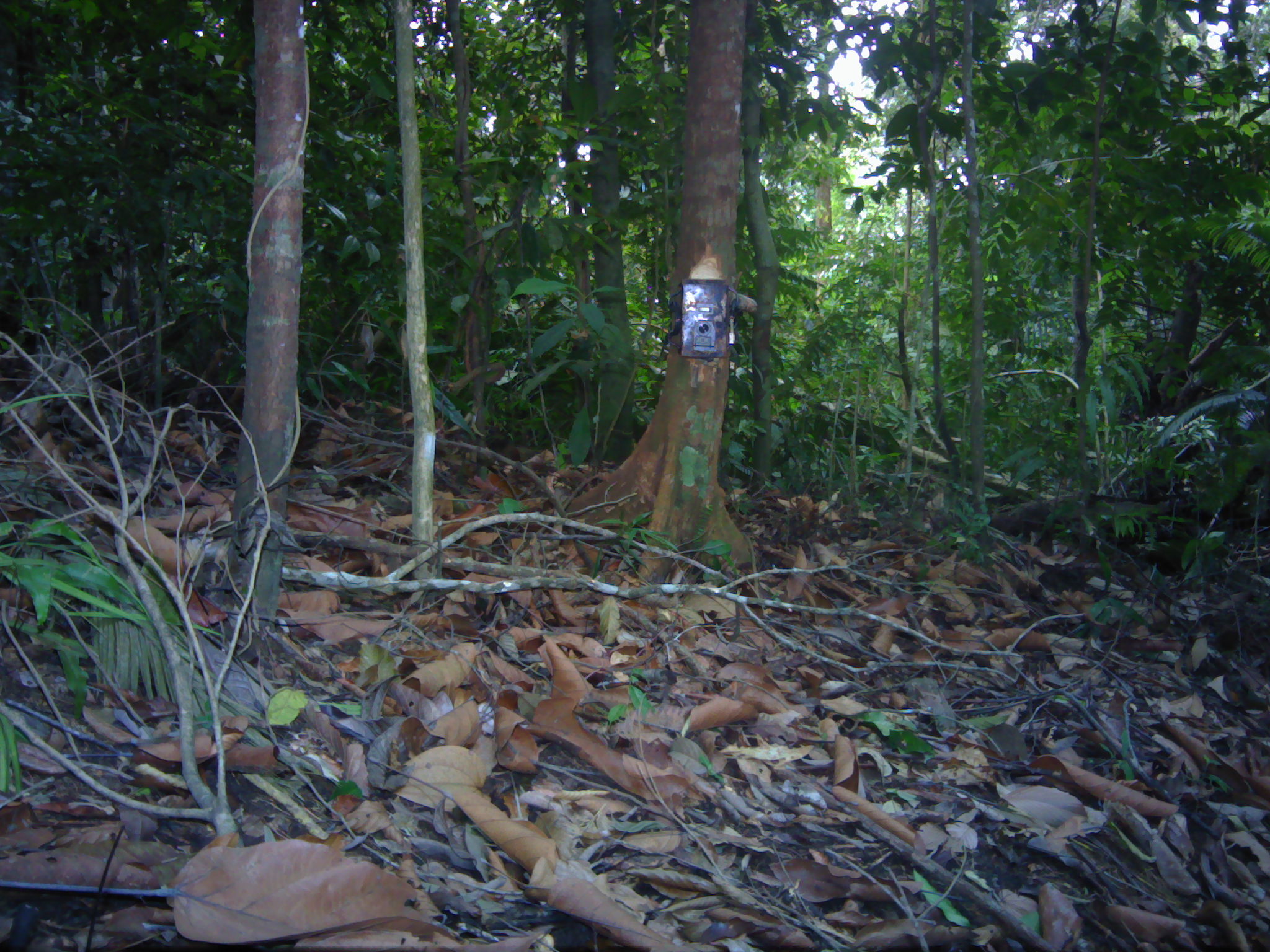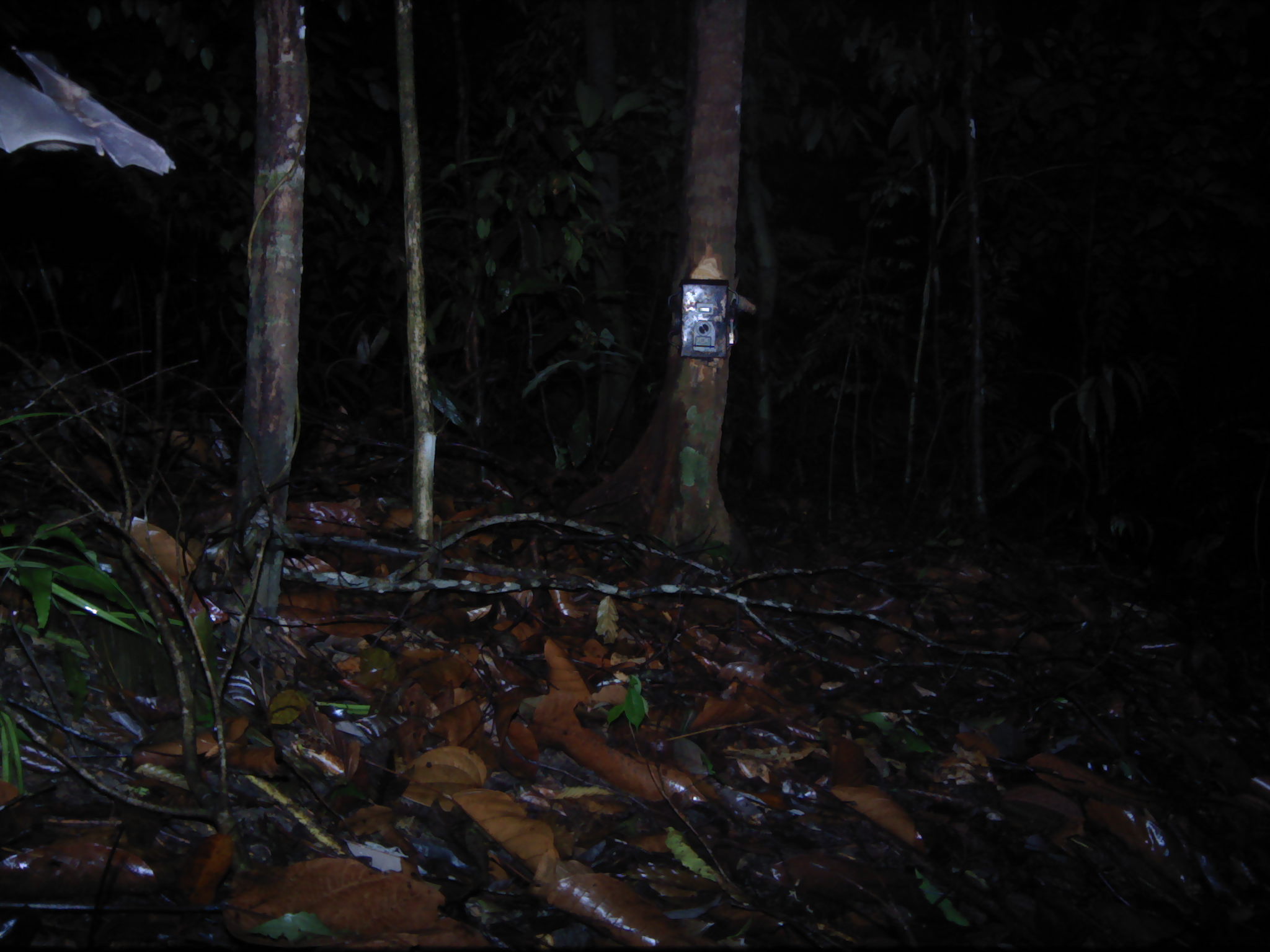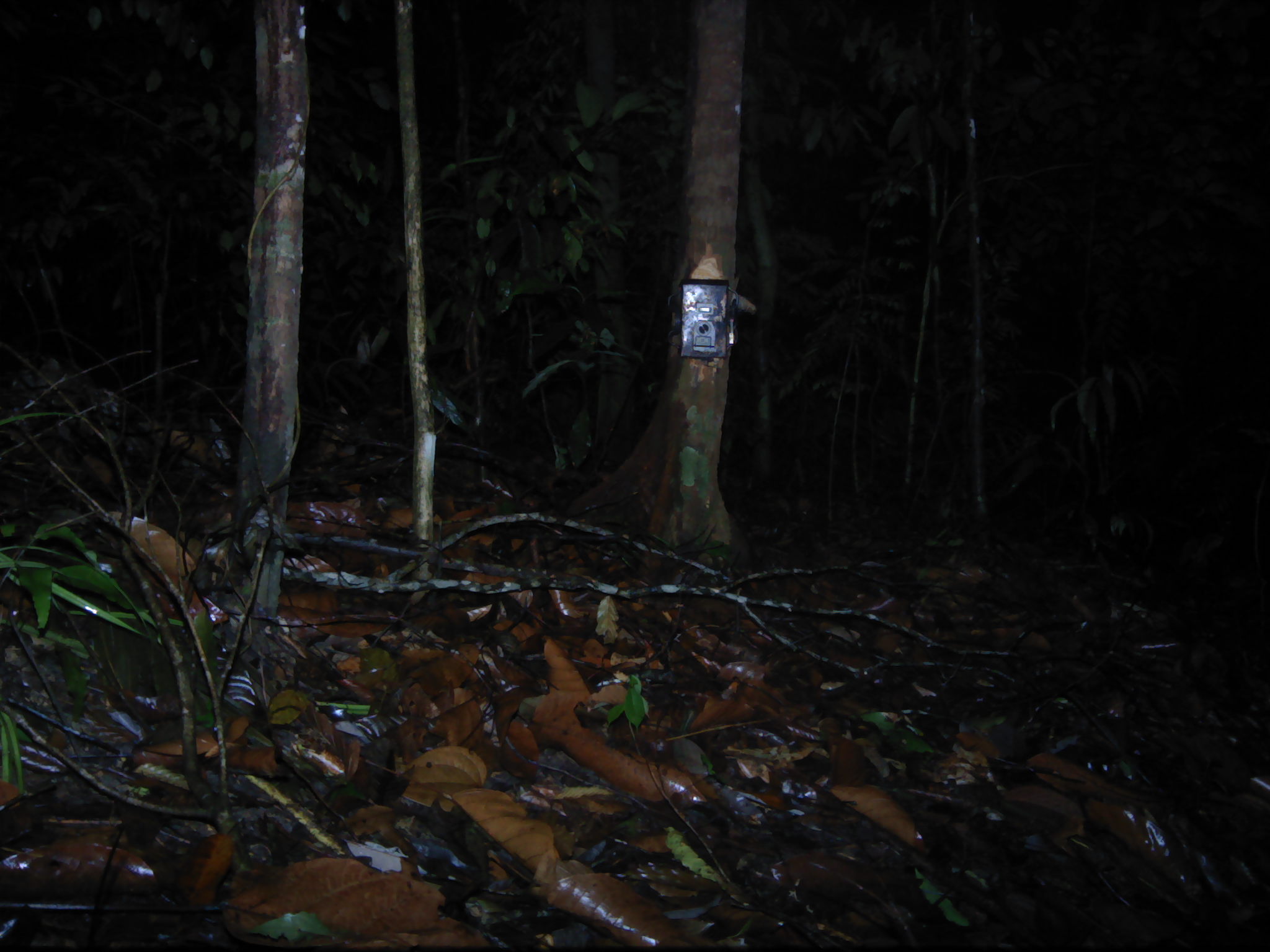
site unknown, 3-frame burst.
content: unidentified animal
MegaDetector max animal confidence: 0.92